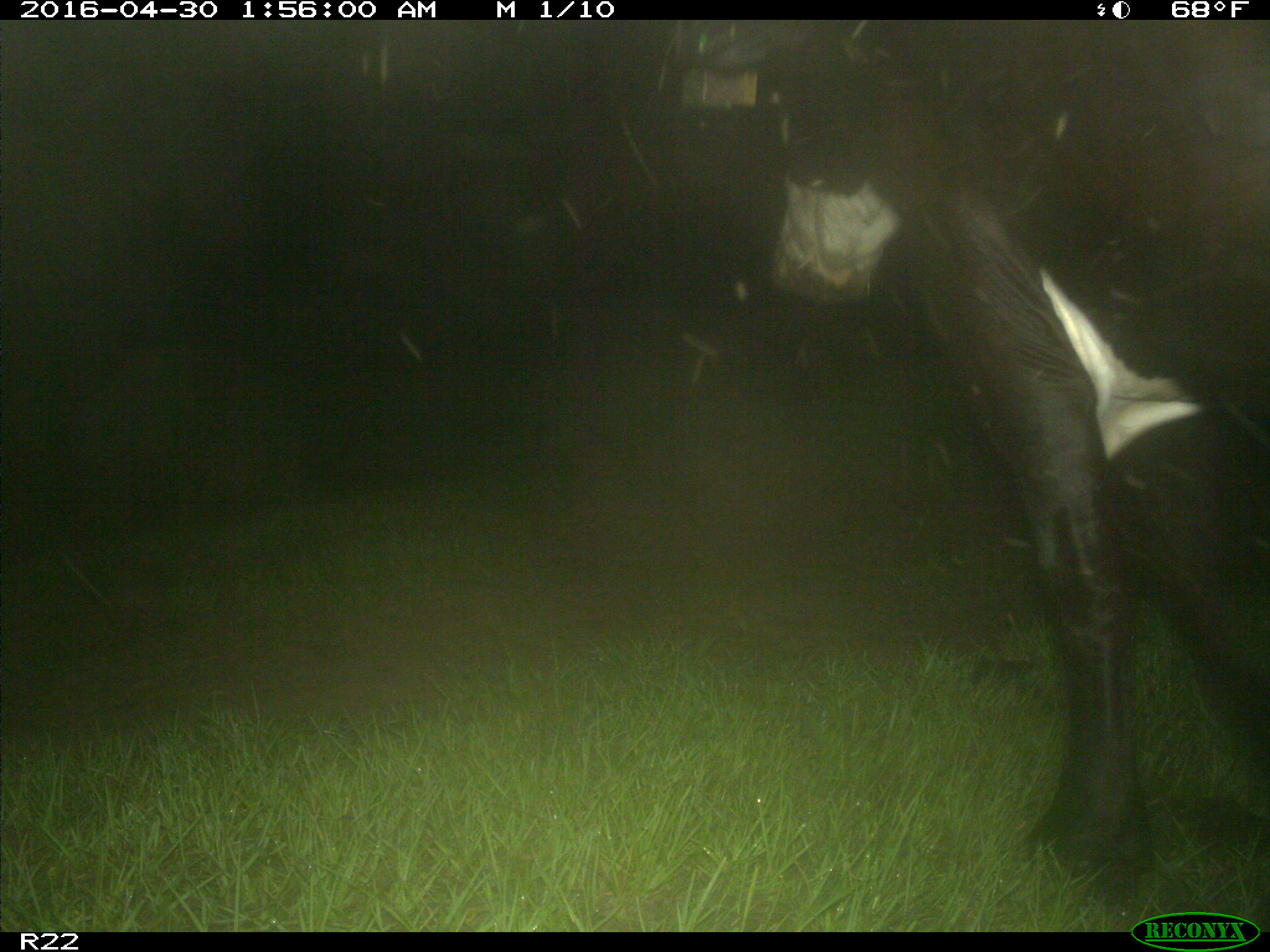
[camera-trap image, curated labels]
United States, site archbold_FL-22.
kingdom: Animalia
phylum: Chordata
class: Mammalia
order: Artiodactyla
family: Bovidae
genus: Bos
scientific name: Bos taurus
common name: domestic cow